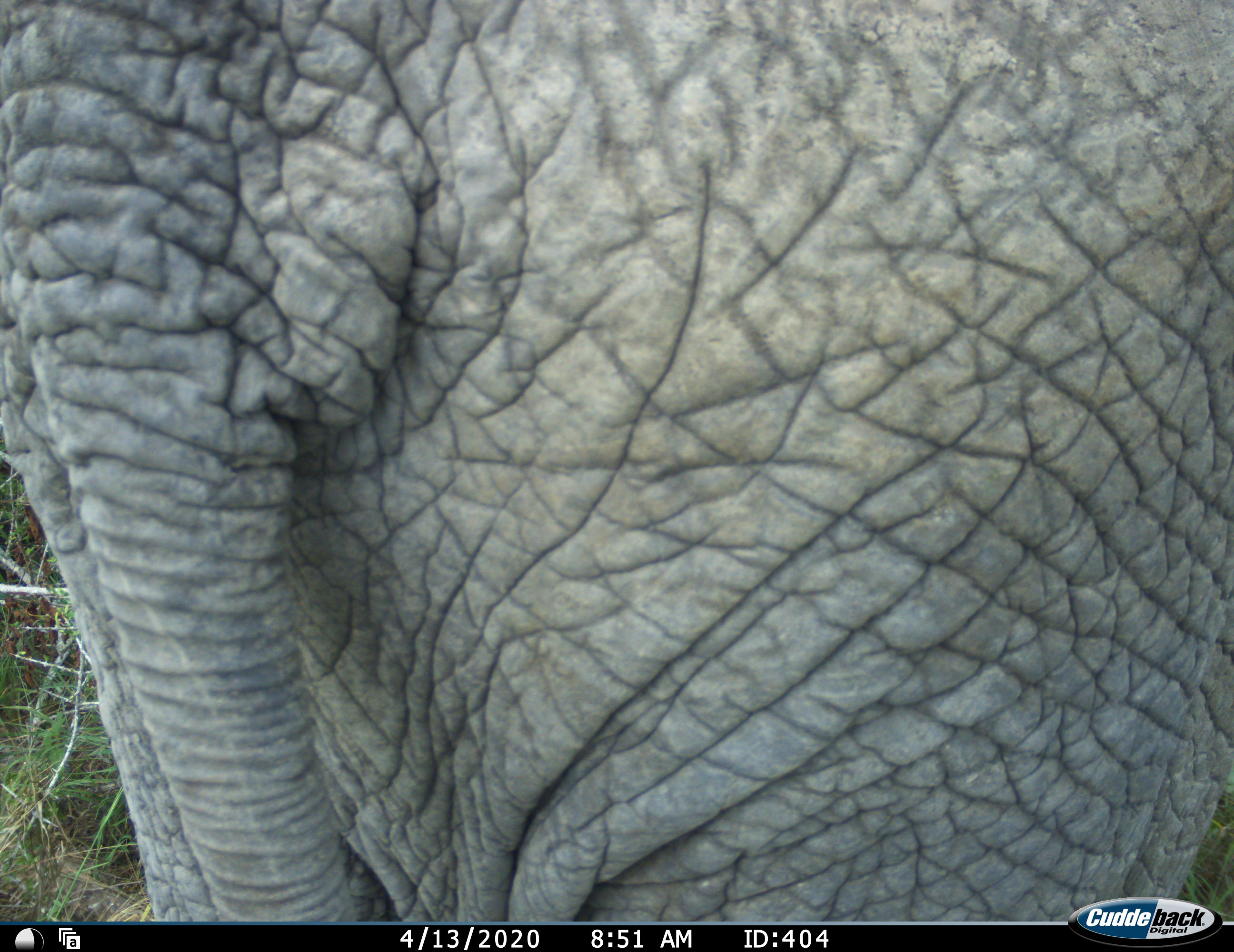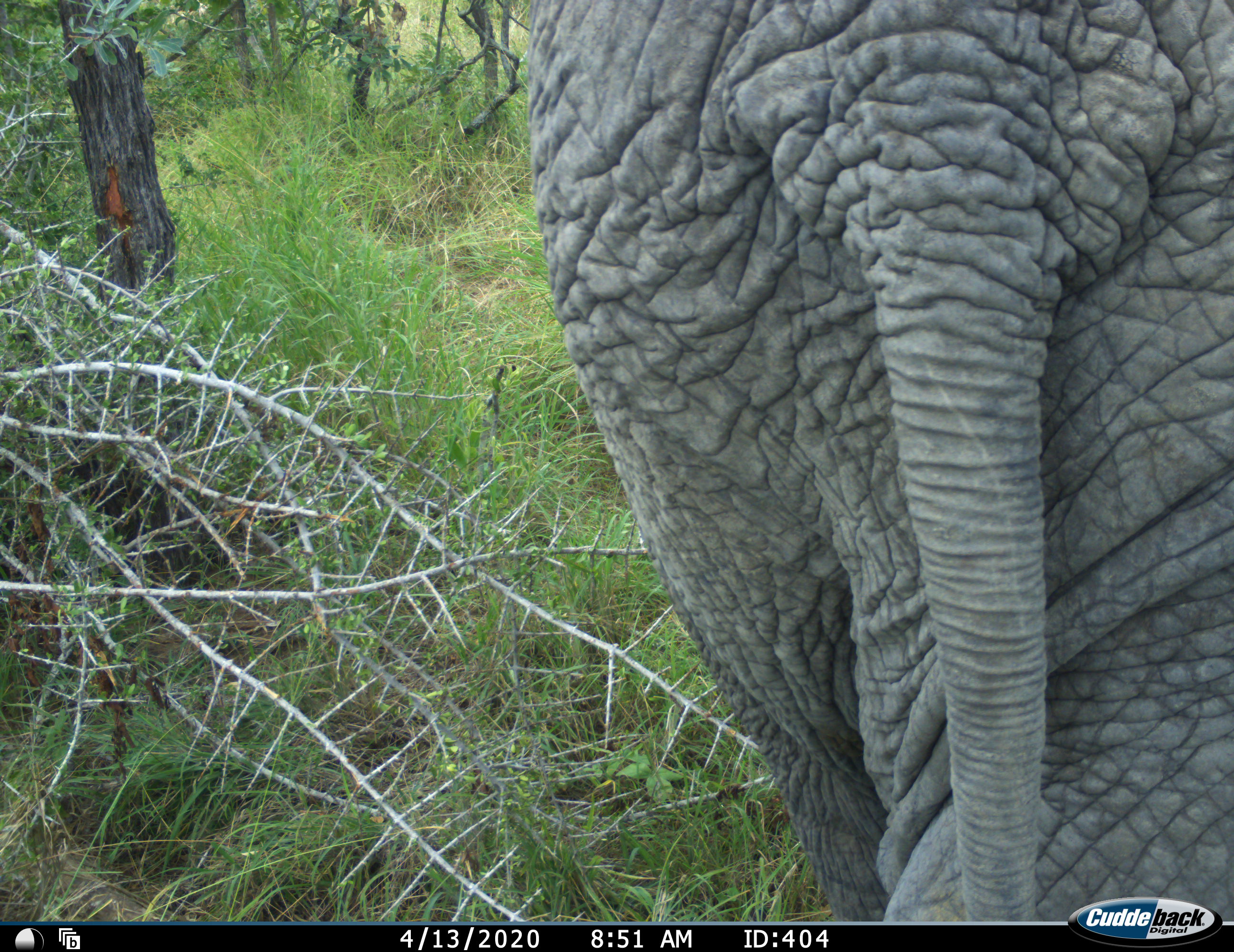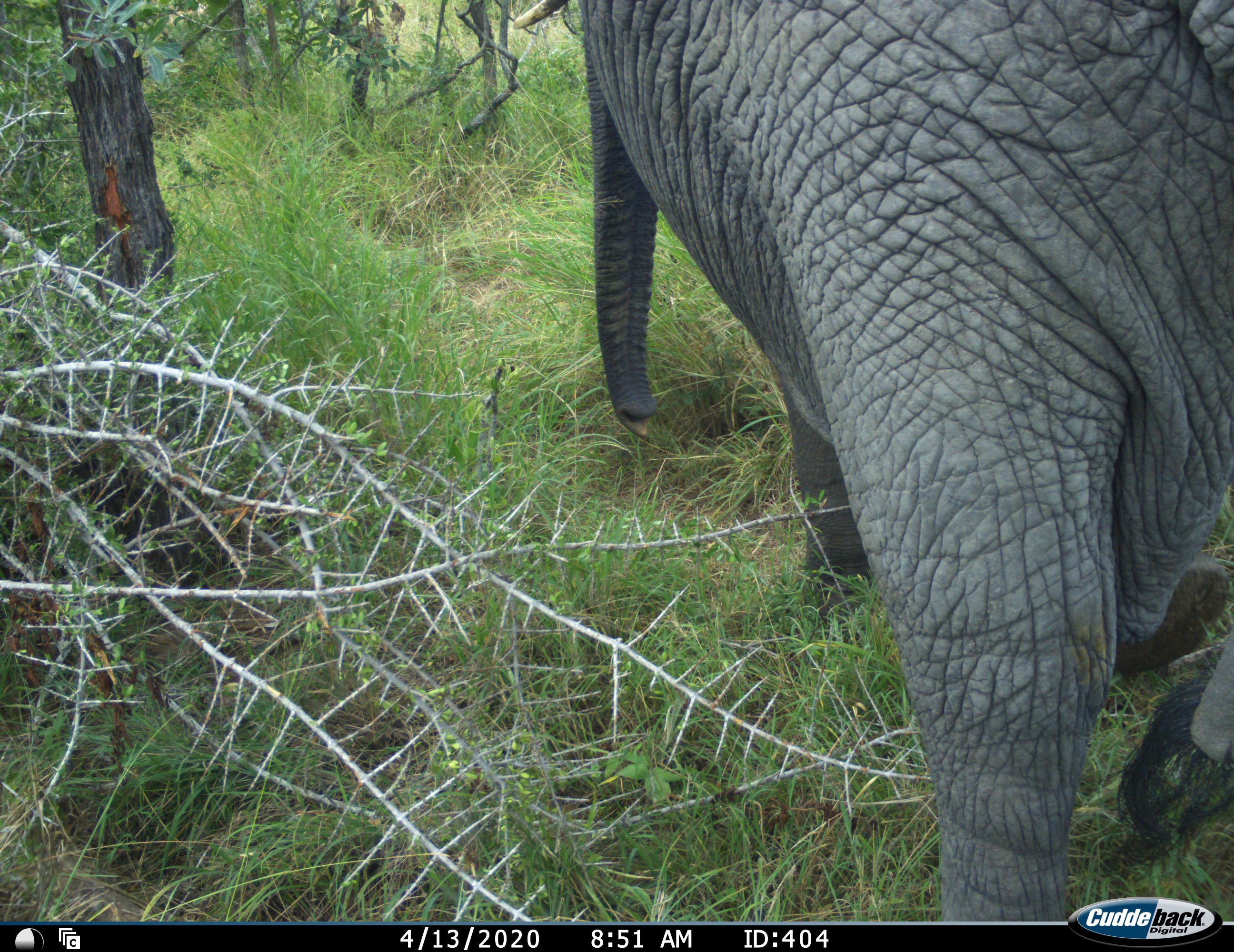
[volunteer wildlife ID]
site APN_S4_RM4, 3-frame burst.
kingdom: Animalia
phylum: Chordata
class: Mammalia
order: Proboscidea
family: Elephantidae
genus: Loxodonta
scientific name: Loxodonta africana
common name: african bush elephant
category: elephant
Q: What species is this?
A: Elephant (african bush elephant) (Loxodonta africana).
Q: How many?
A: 1.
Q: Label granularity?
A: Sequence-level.